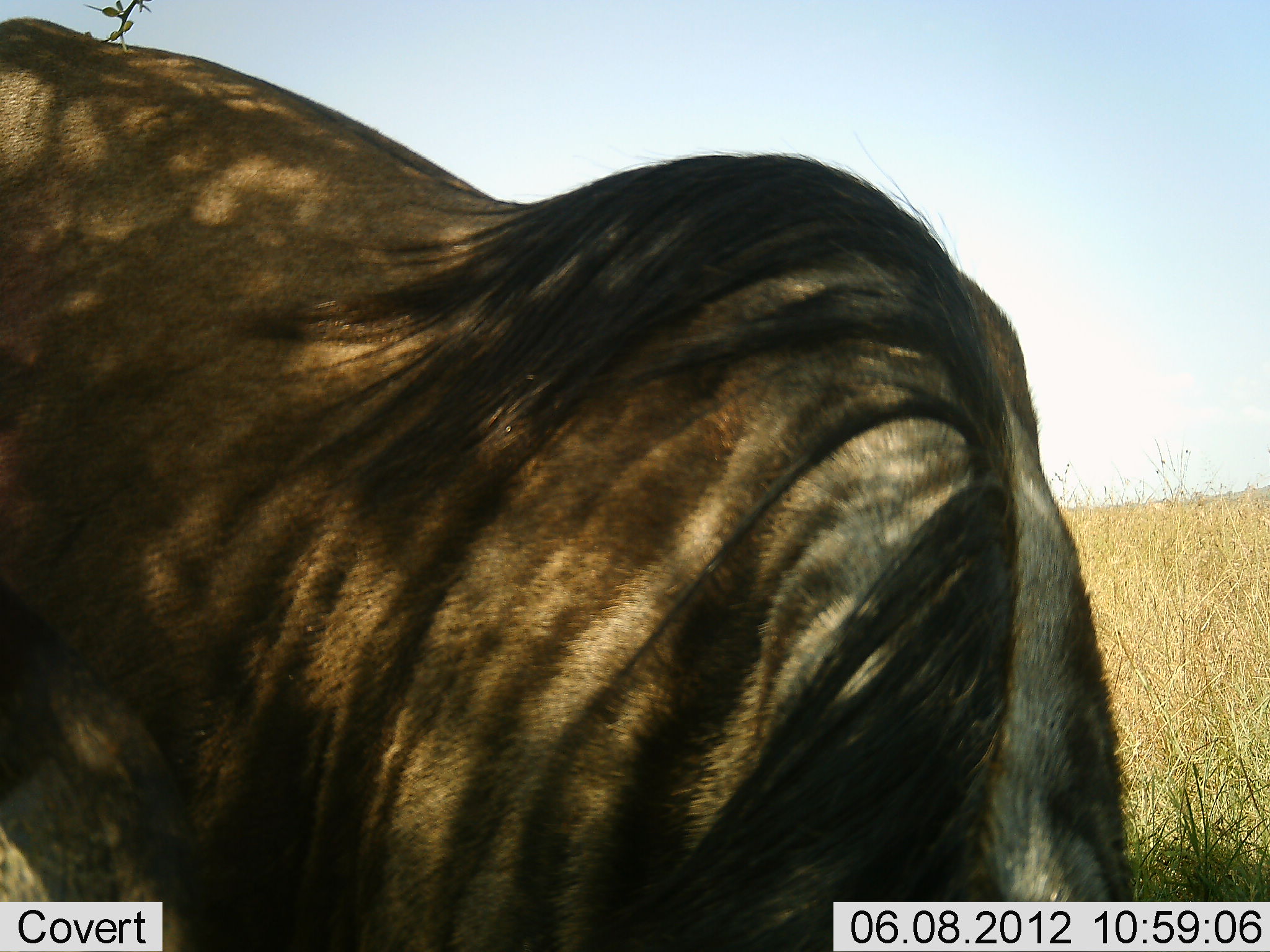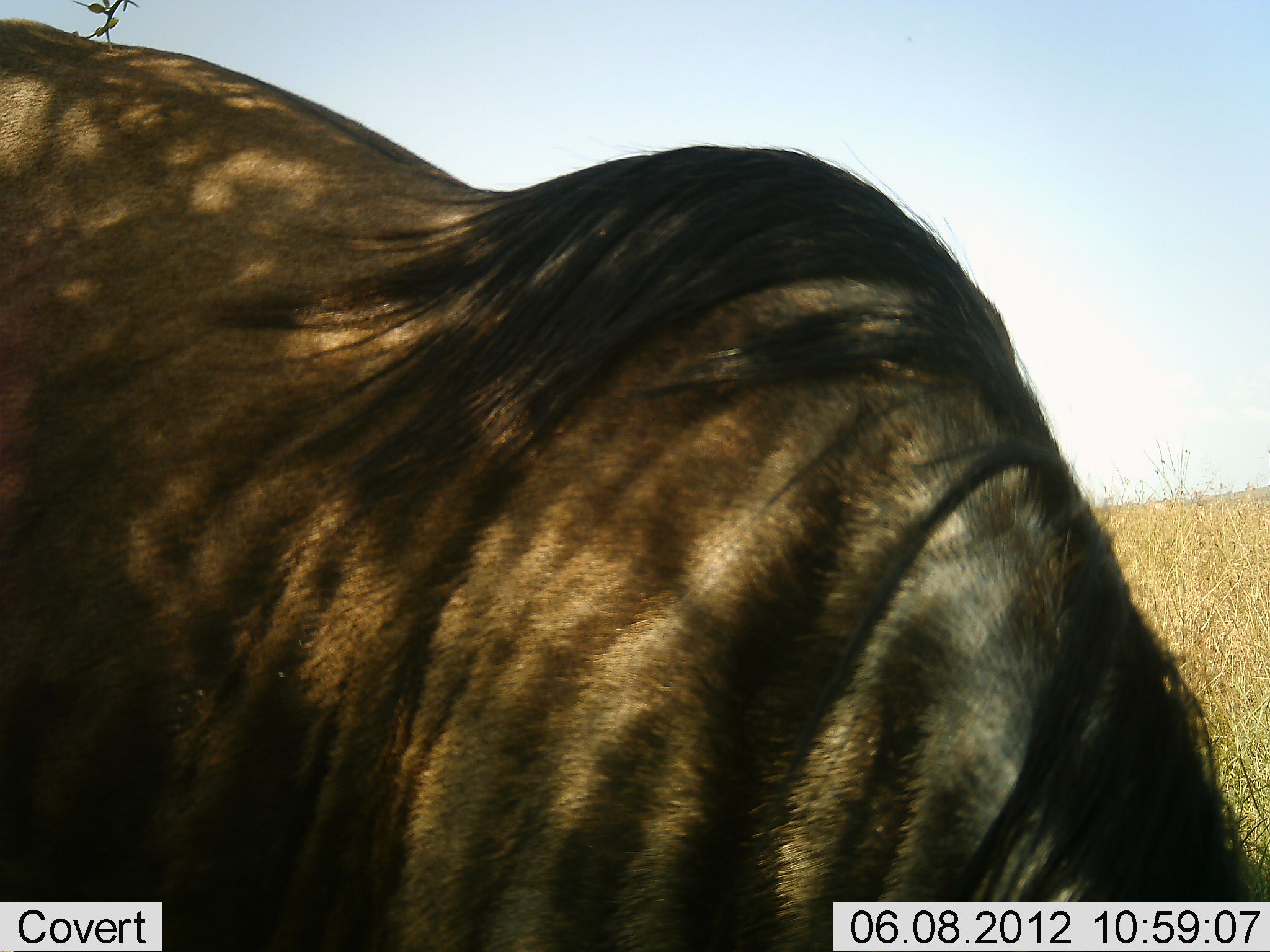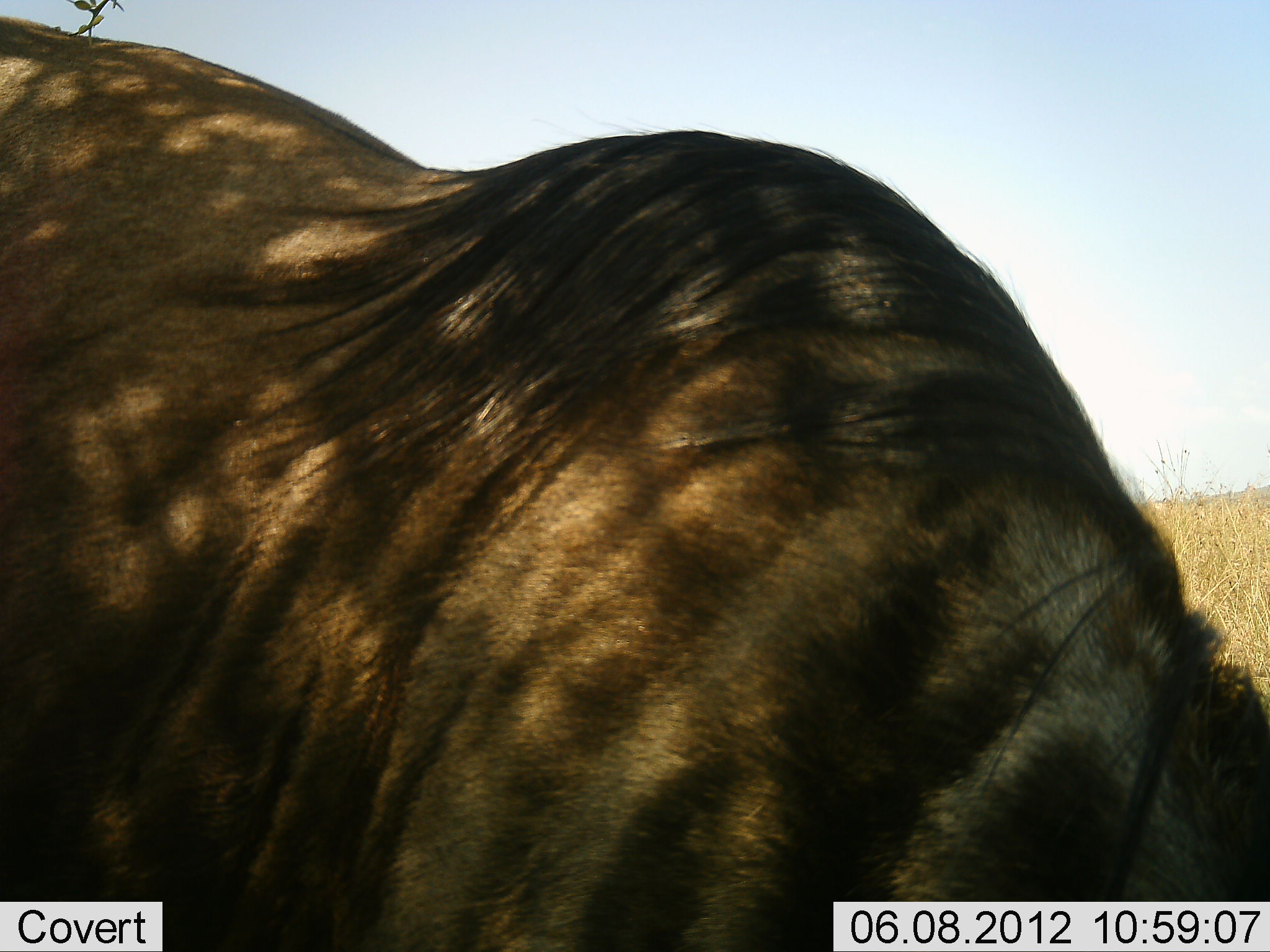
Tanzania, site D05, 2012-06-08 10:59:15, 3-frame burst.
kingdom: Animalia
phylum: Chordata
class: Mammalia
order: Artiodactyla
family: Bovidae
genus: Connochaetes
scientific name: Connochaetes taurinus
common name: blue wildebeest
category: wildebeest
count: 1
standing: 50%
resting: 0%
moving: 0%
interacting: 0%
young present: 0%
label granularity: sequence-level